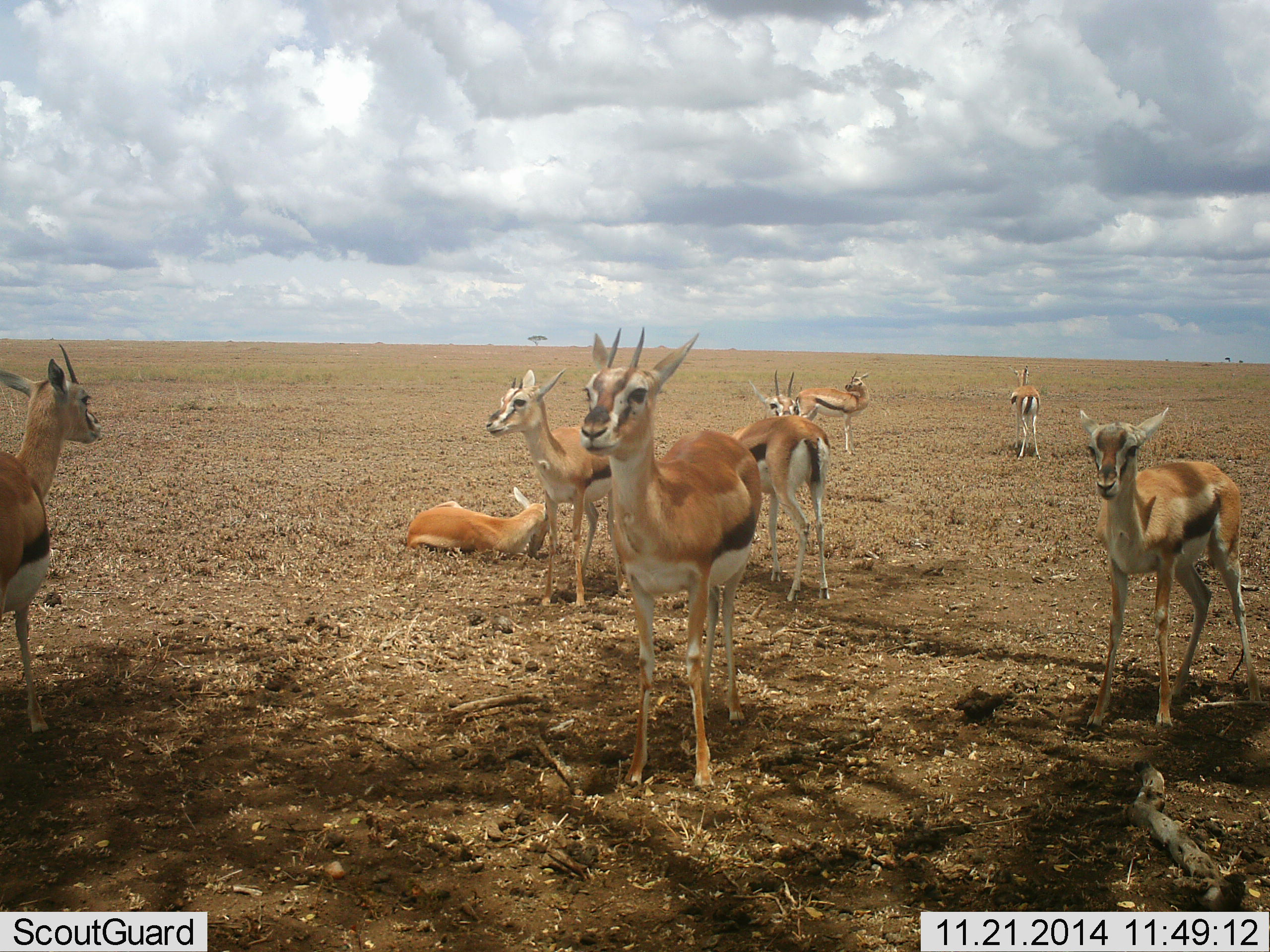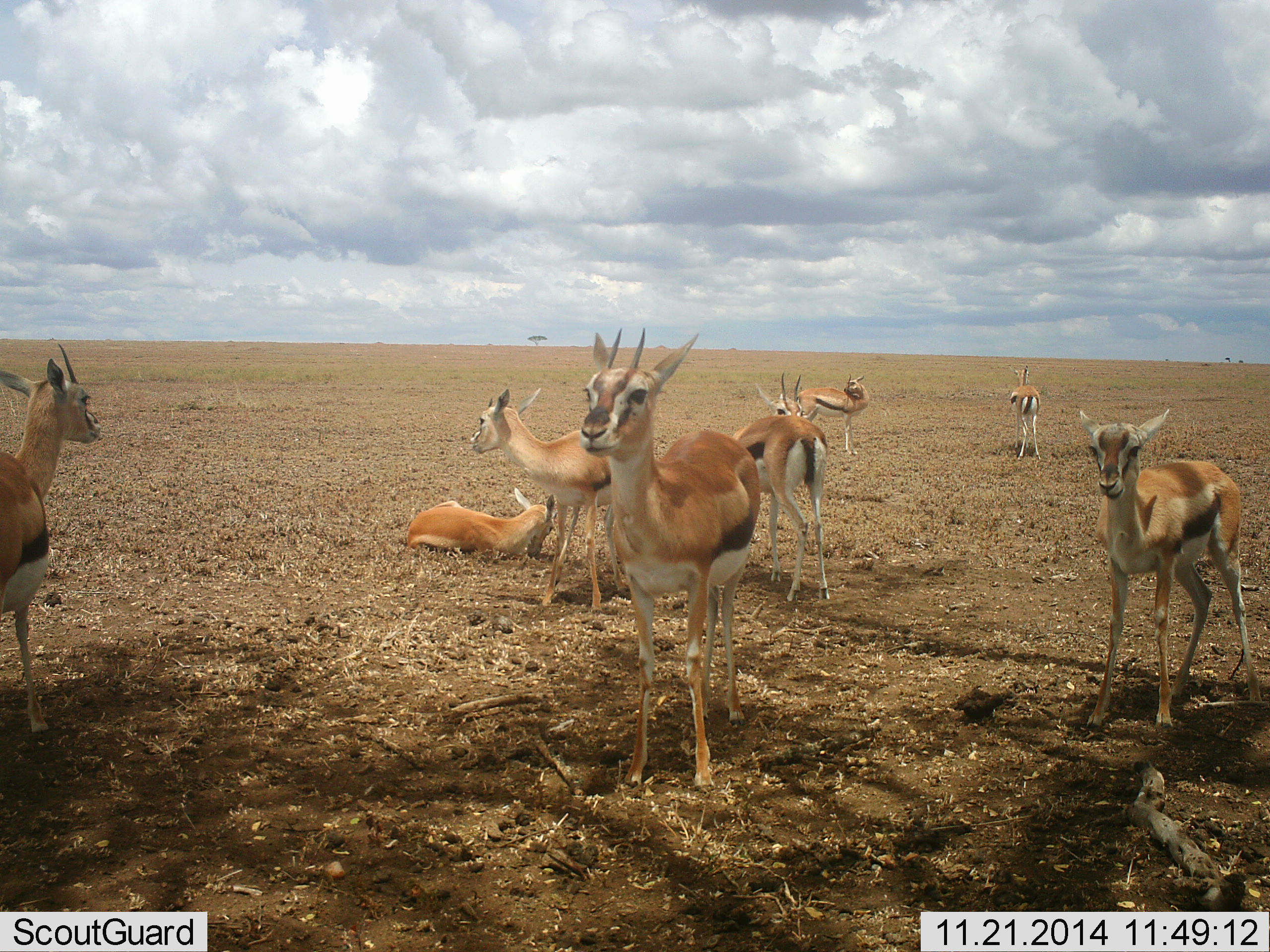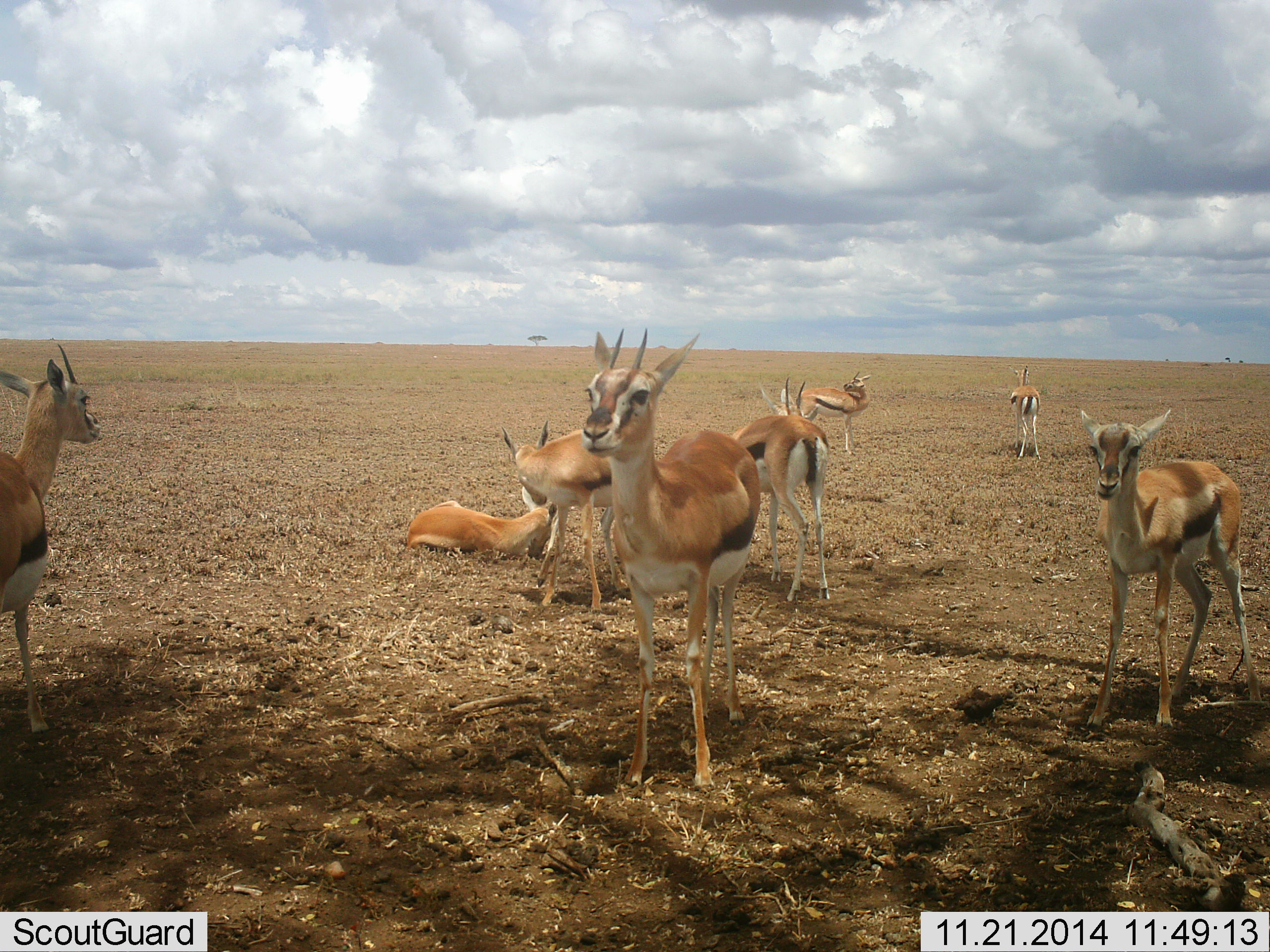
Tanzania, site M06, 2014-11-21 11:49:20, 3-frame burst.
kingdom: Animalia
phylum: Chordata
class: Mammalia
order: Artiodactyla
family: Bovidae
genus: Eudorcas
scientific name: Eudorcas thomsonii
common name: thomson's gazelle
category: gazellethomsons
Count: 8.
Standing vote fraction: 90%.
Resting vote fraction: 80%.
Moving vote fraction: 20%.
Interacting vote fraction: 0%.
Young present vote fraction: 10%.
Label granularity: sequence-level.